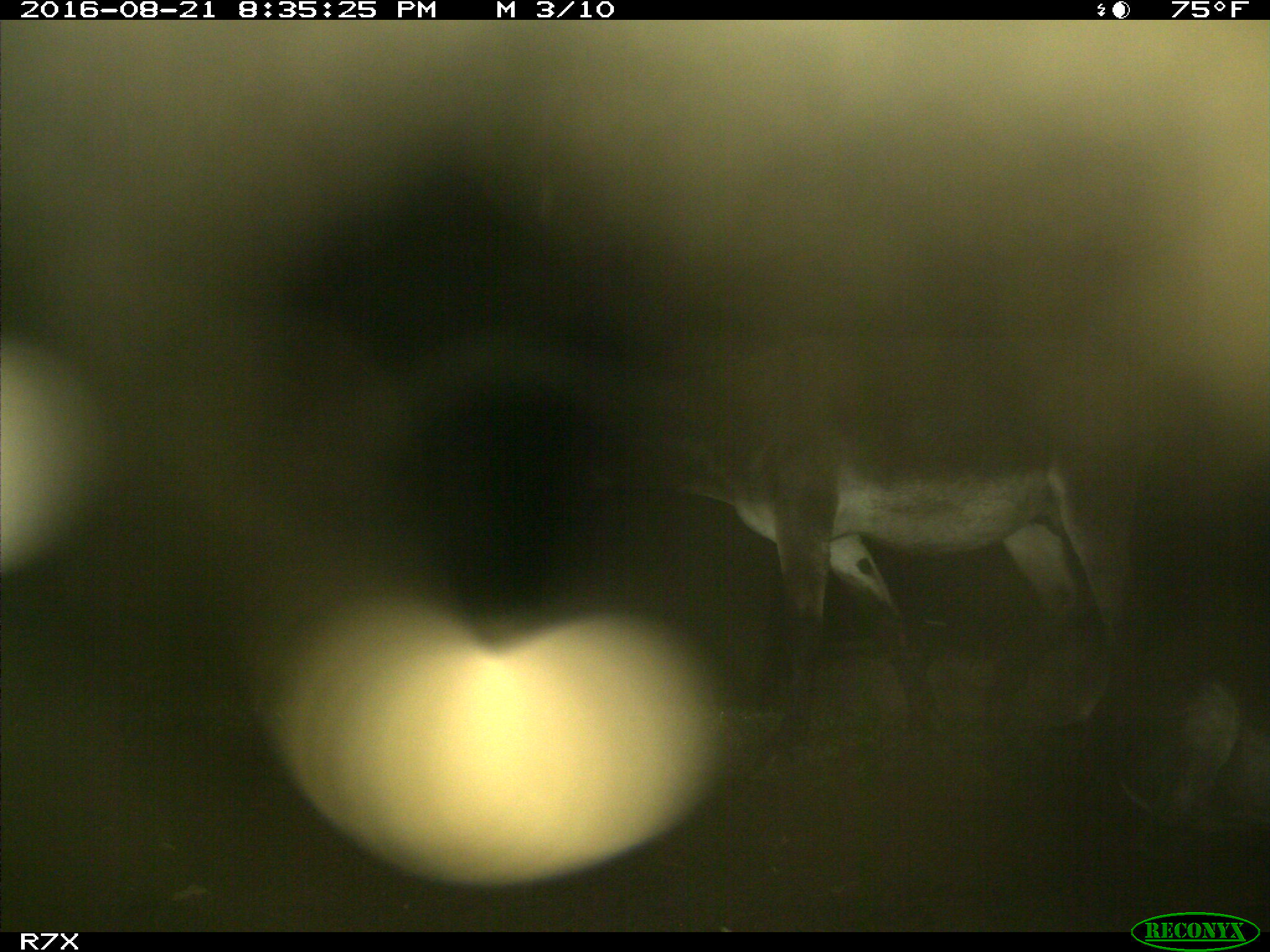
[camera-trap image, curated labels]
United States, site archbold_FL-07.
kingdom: Animalia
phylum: Chordata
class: Mammalia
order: Perissodactyla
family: Equidae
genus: Equus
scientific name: Equus africanus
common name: african wild ass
Equus africanus (african wild ass).